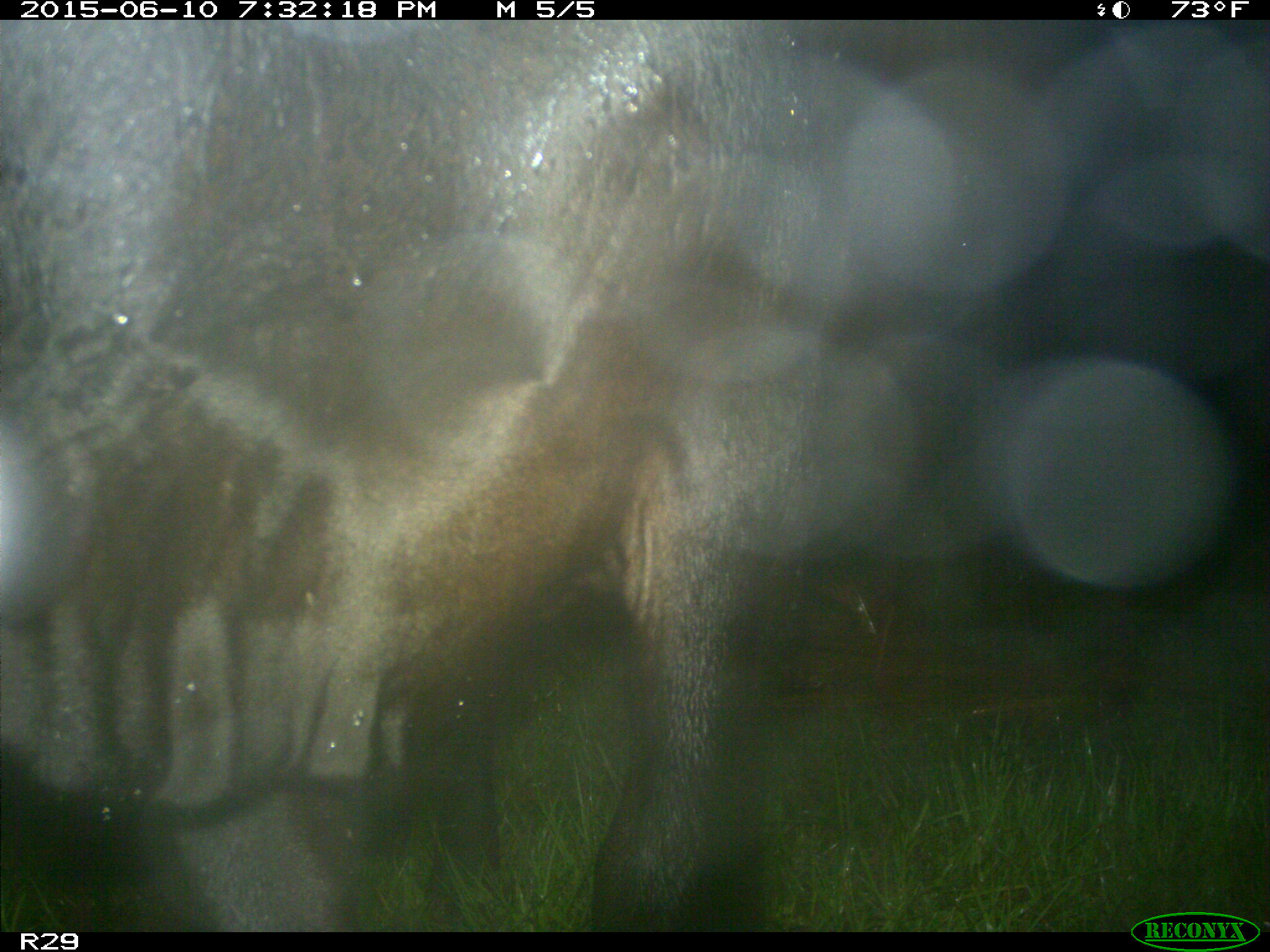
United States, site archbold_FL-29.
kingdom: Animalia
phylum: Chordata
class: Mammalia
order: Artiodactyla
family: Bovidae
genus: Bos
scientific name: Bos taurus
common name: domestic cow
Bos taurus (domestic cow).